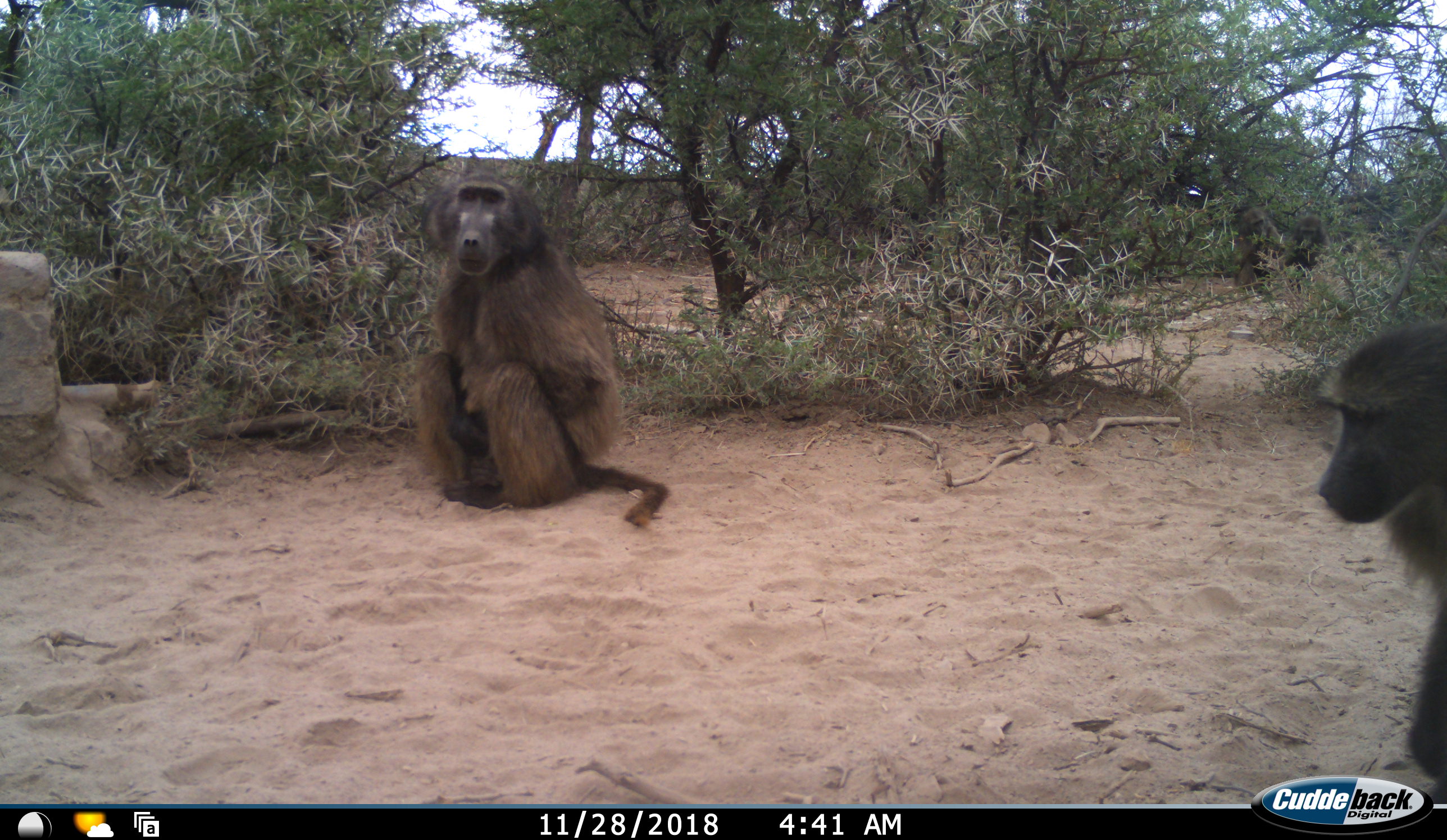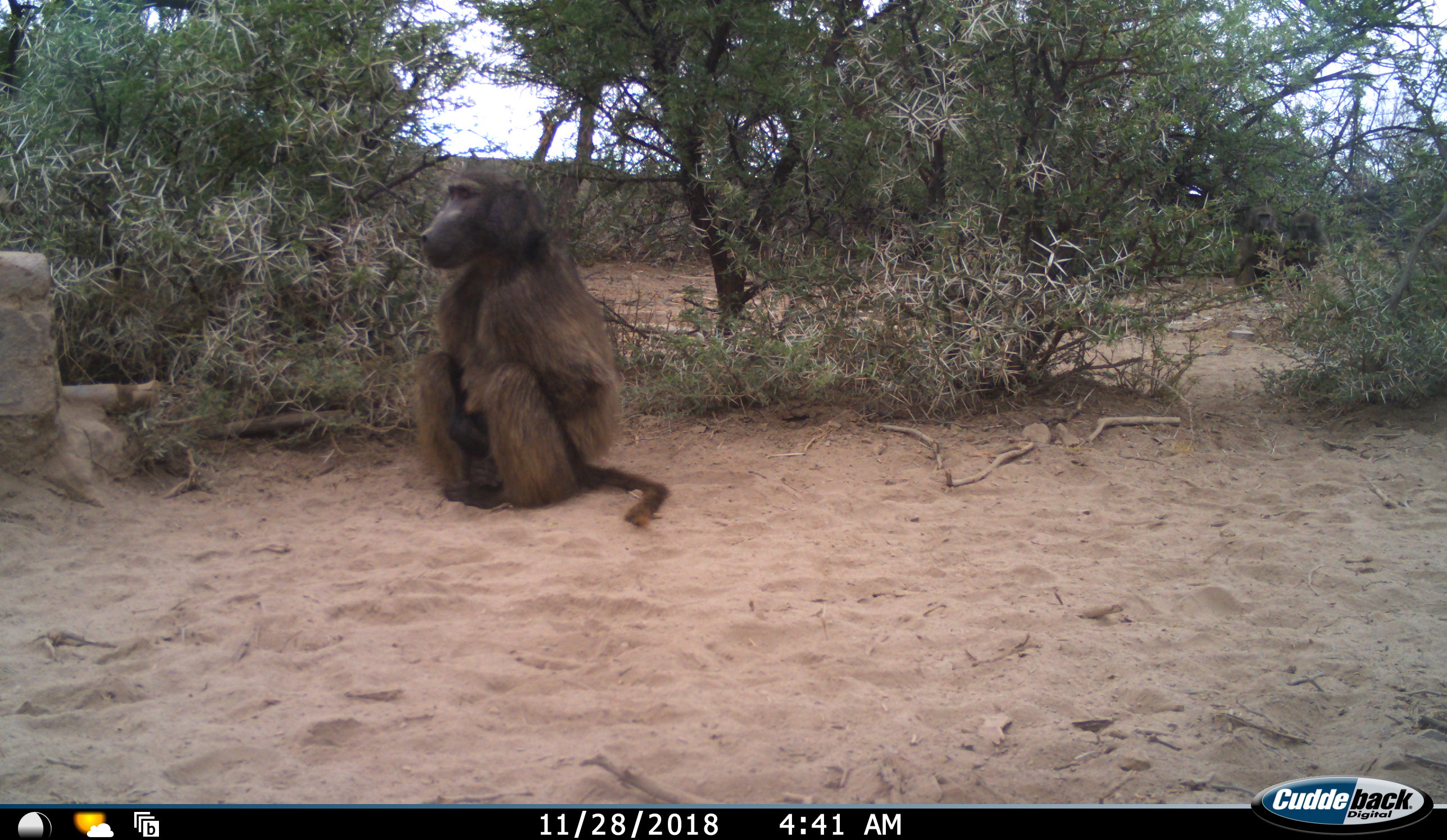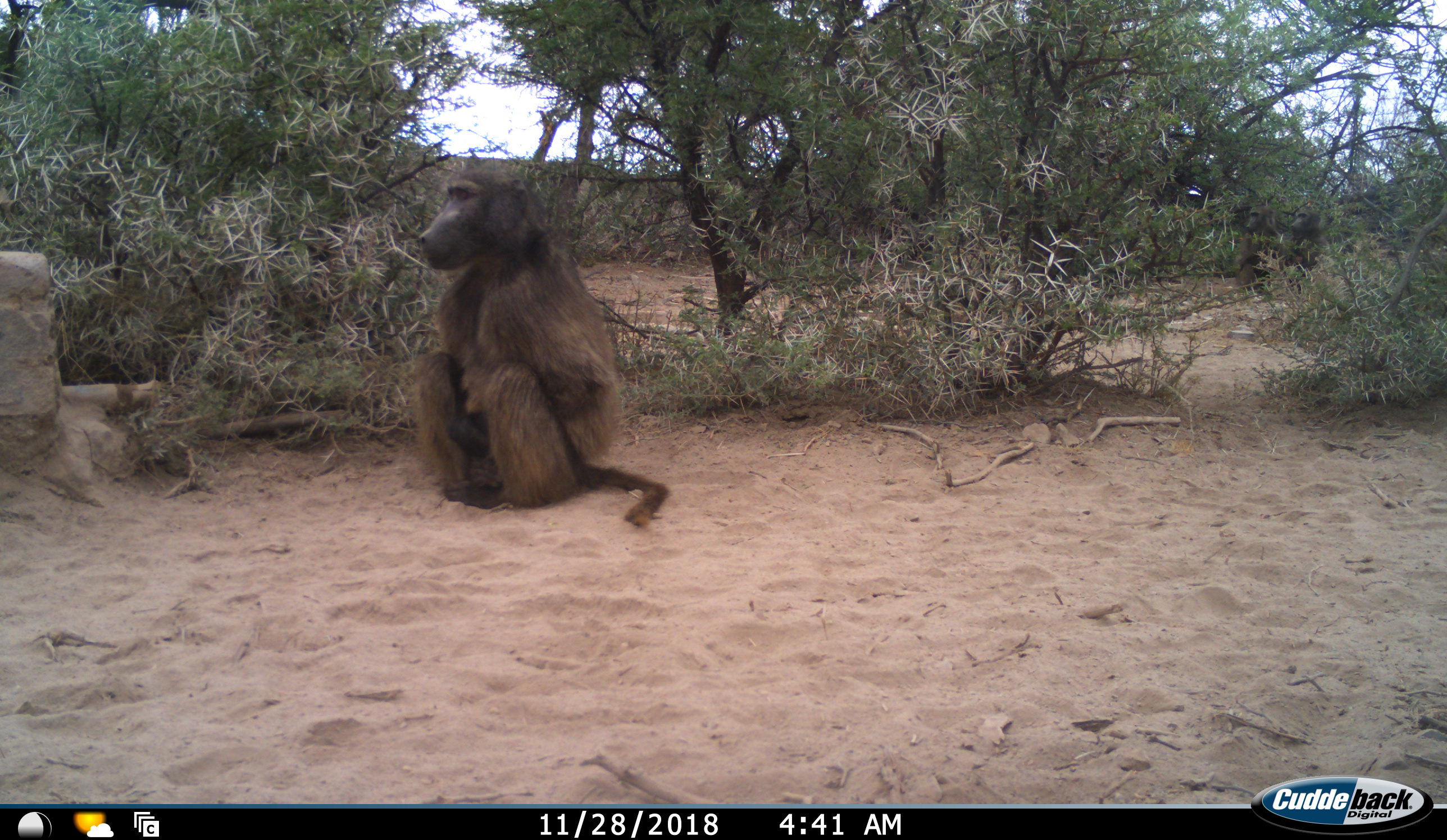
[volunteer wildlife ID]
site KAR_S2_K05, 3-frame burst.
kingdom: Animalia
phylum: Chordata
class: Mammalia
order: Primates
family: Cercopithecidae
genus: Papio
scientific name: Papio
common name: baboon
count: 2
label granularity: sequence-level